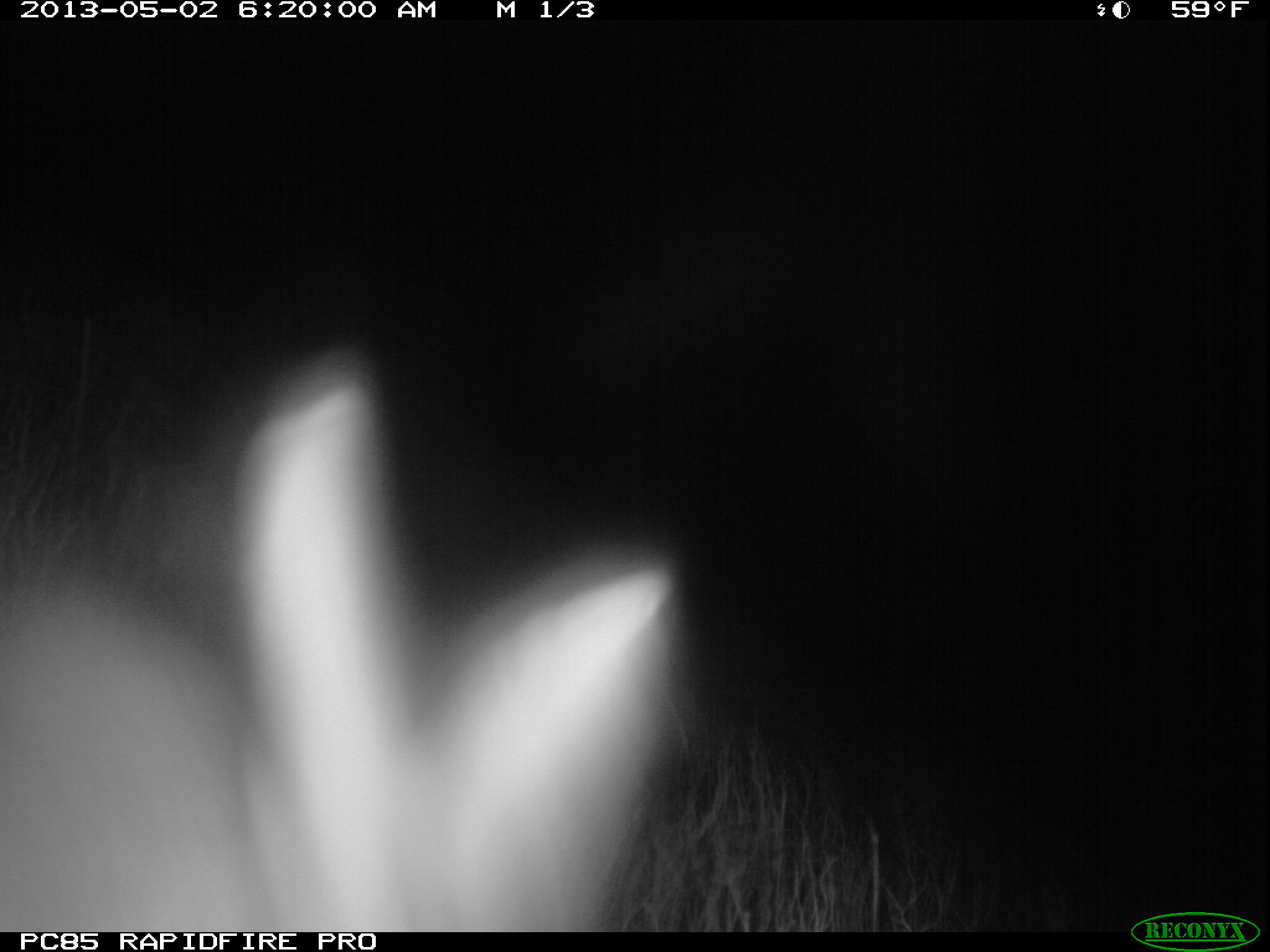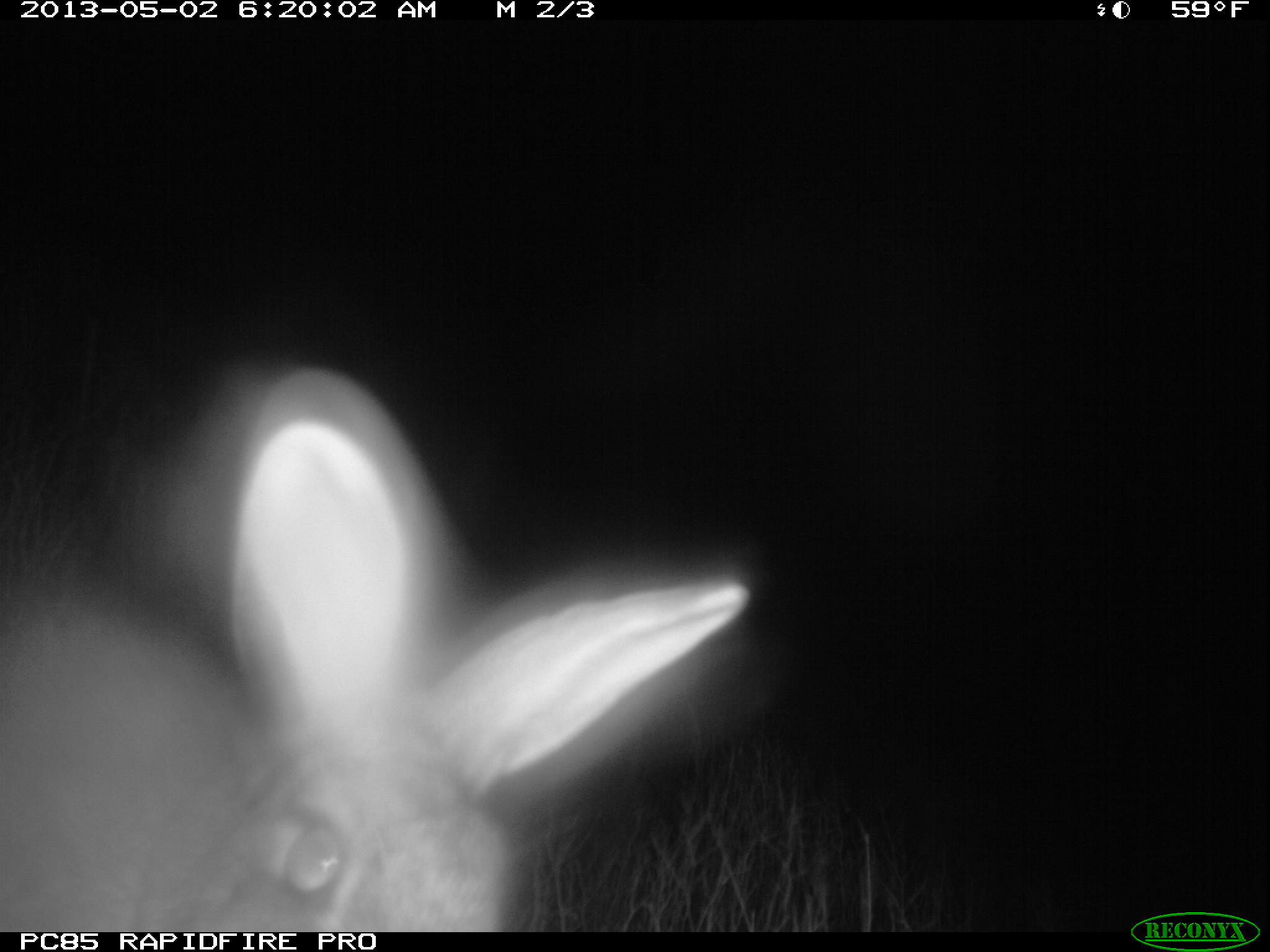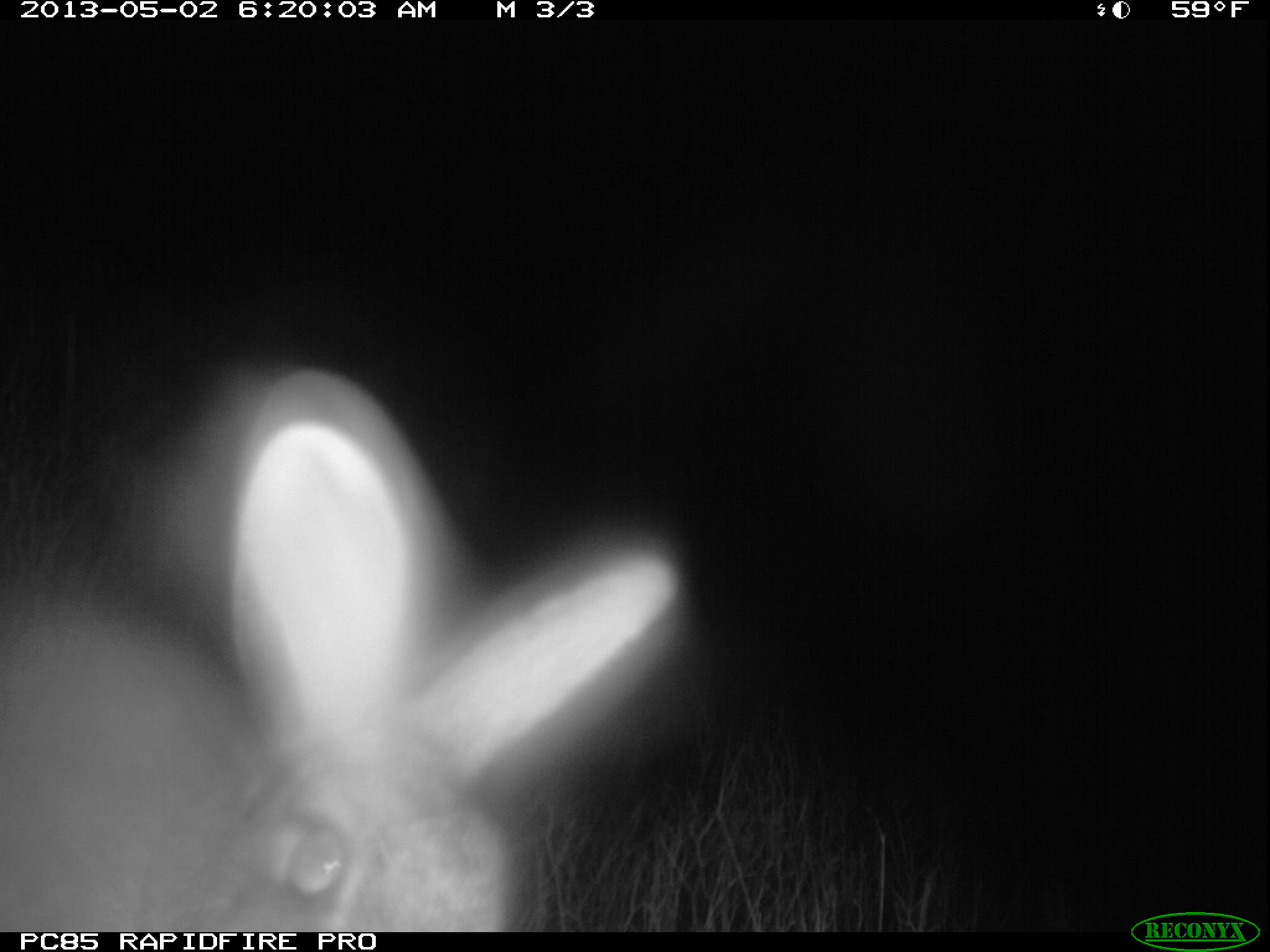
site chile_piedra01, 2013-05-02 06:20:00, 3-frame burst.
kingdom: Animalia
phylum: Chordata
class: Mammalia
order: Lagomorpha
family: Leporidae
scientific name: Leporidae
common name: rabbits and hares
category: rabbit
Rabbit (rabbits and hares) (Leporidae).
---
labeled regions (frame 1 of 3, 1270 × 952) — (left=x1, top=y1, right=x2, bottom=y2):
rabbit: (left=0, top=346, right=684, bottom=931)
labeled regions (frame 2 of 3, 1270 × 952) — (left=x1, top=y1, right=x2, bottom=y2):
rabbit: (left=0, top=366, right=755, bottom=932)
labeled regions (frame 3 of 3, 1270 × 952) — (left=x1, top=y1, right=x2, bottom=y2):
rabbit: (left=0, top=359, right=681, bottom=934)